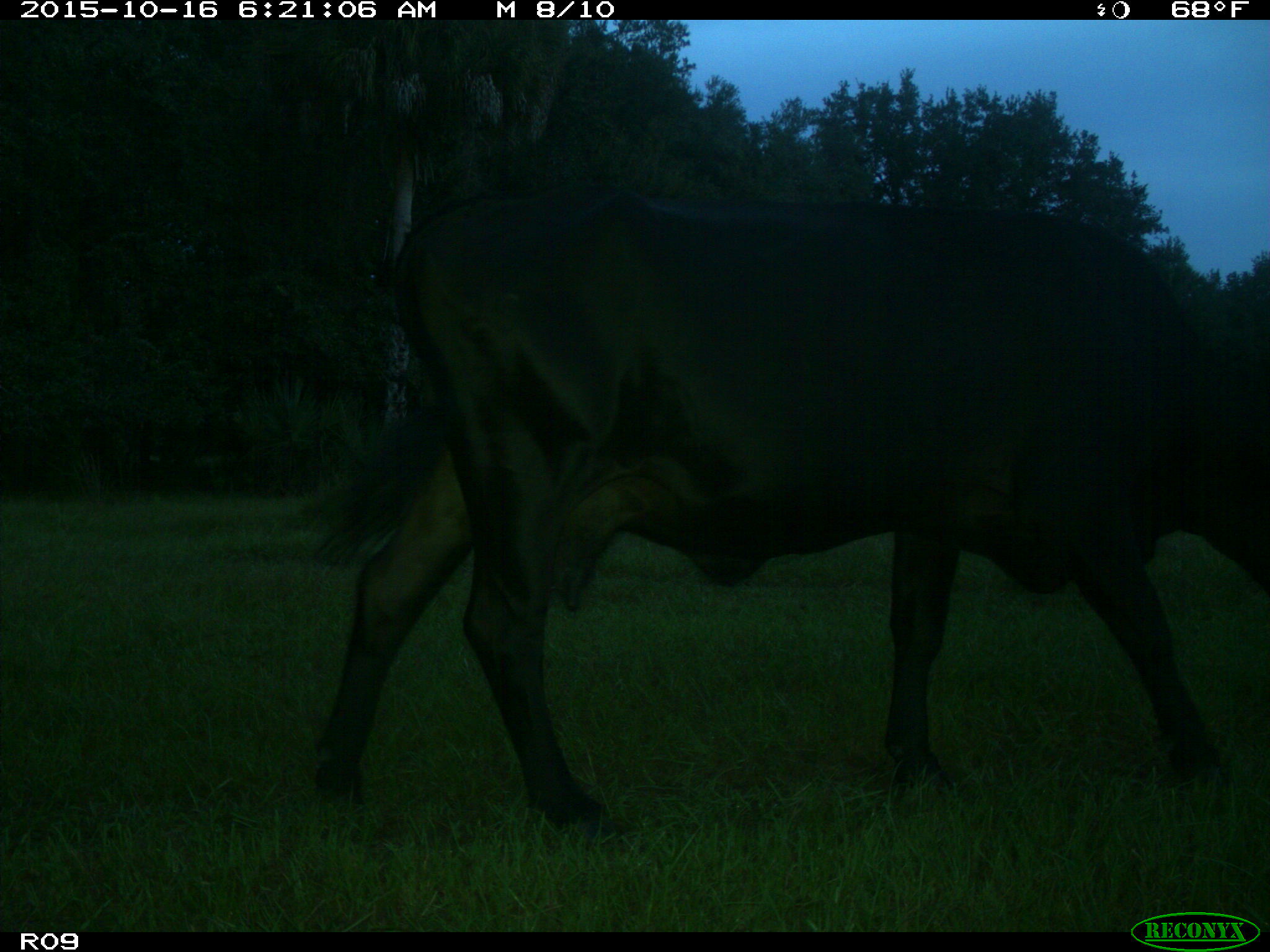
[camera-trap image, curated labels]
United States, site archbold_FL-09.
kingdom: Animalia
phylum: Chordata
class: Mammalia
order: Artiodactyla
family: Bovidae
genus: Bos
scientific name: Bos taurus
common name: domestic cow